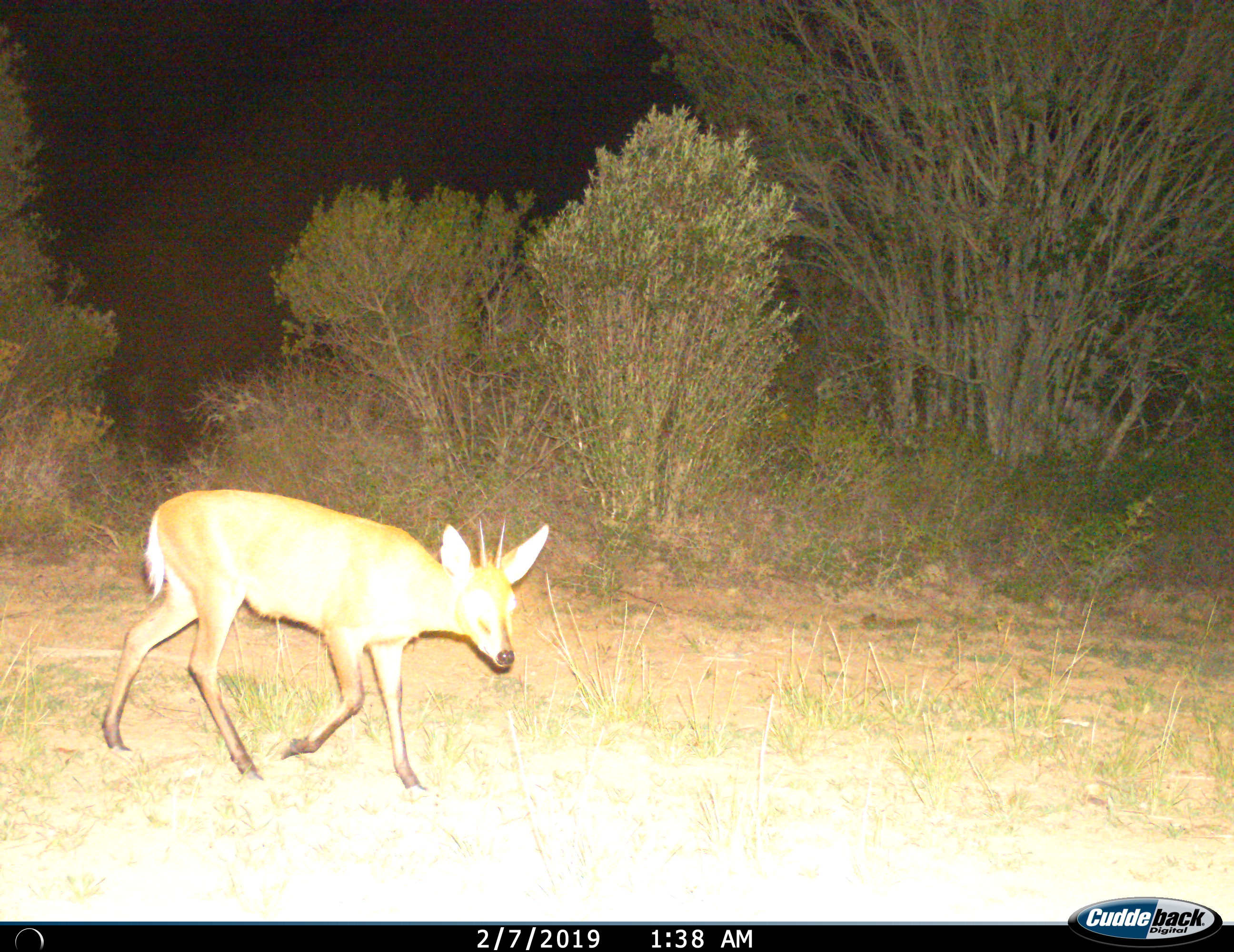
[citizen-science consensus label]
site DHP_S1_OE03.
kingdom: Animalia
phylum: Chordata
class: Mammalia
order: Artiodactyla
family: Bovidae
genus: Sylvicapra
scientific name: Sylvicapra grimmia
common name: common duiker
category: duikercommongrey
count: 1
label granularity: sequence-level